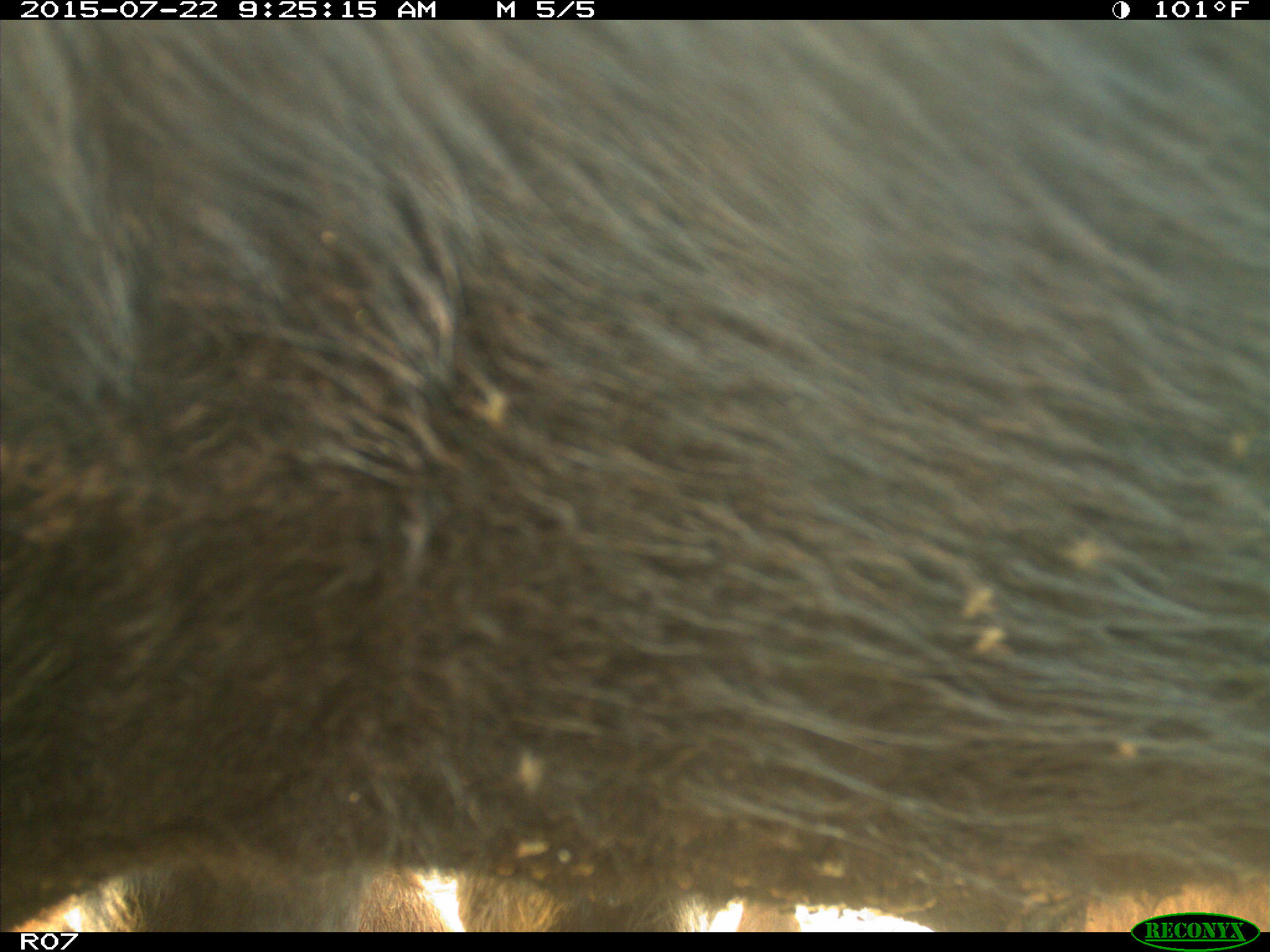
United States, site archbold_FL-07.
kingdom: Animalia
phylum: Chordata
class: Mammalia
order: Artiodactyla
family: Bovidae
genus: Bos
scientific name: Bos taurus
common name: domestic cow